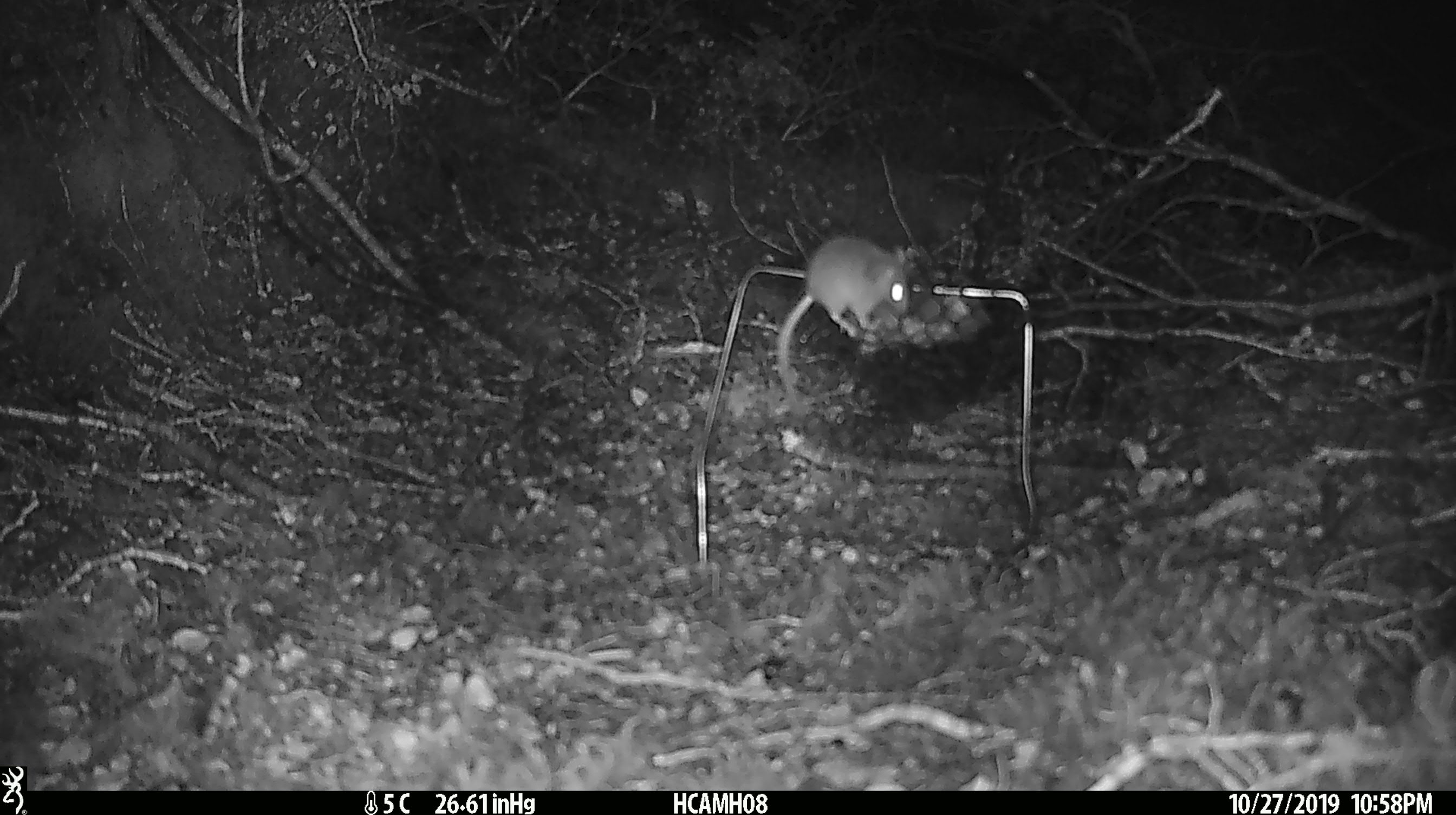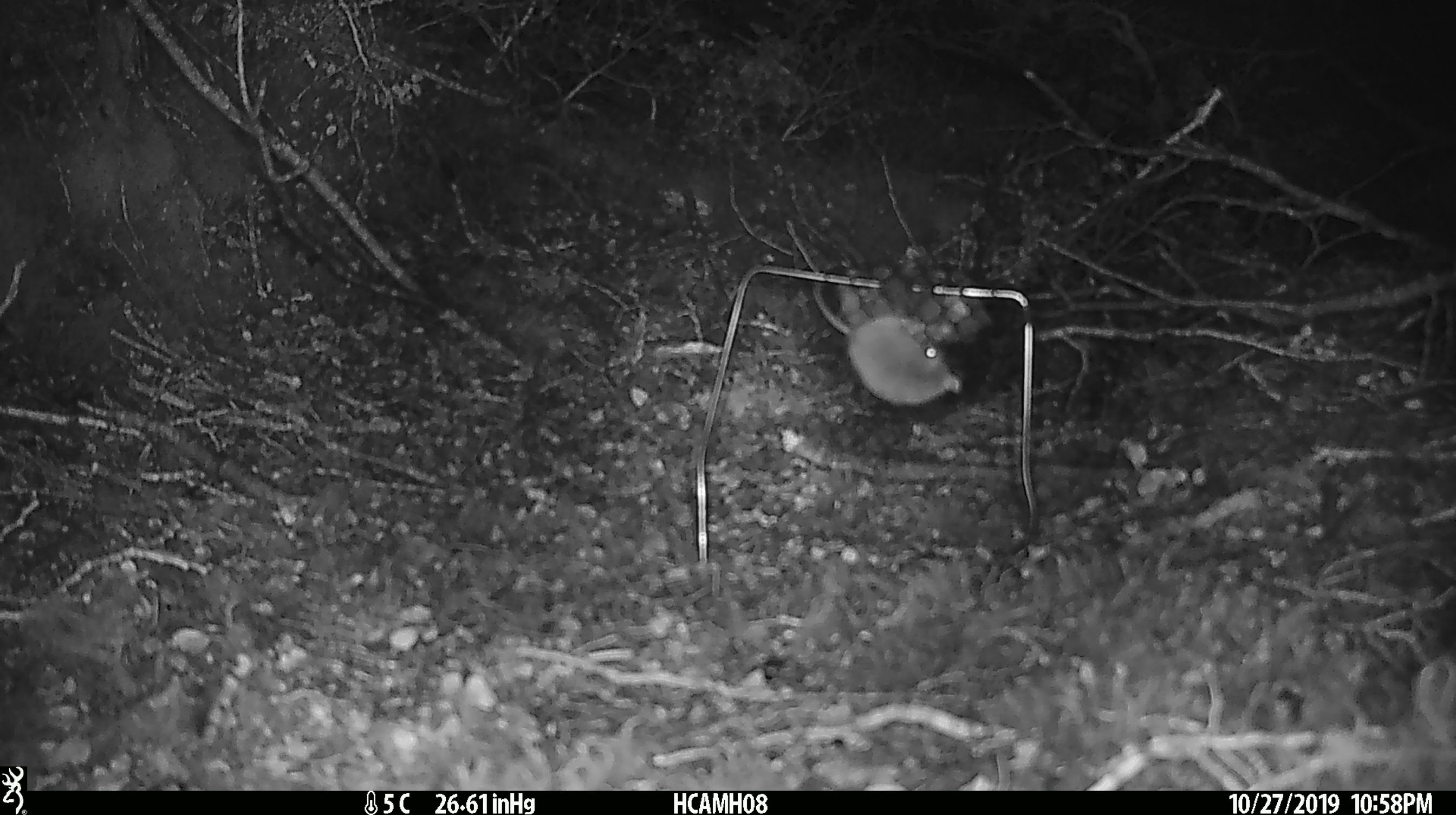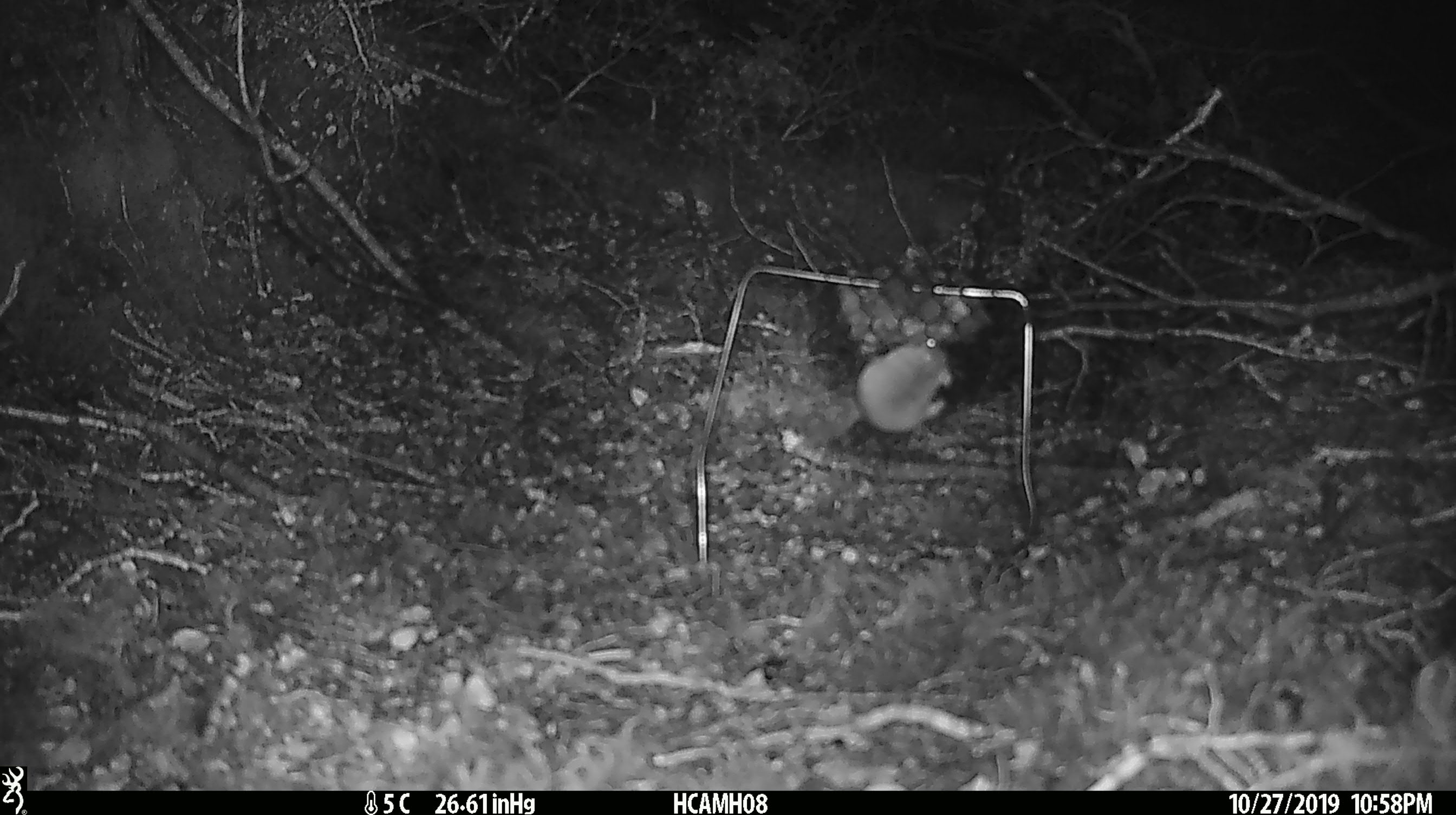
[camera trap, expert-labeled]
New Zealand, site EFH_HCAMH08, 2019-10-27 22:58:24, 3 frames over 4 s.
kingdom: Animalia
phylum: Chordata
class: Mammalia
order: Rodentia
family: Muridae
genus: Mus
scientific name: Mus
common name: mouse